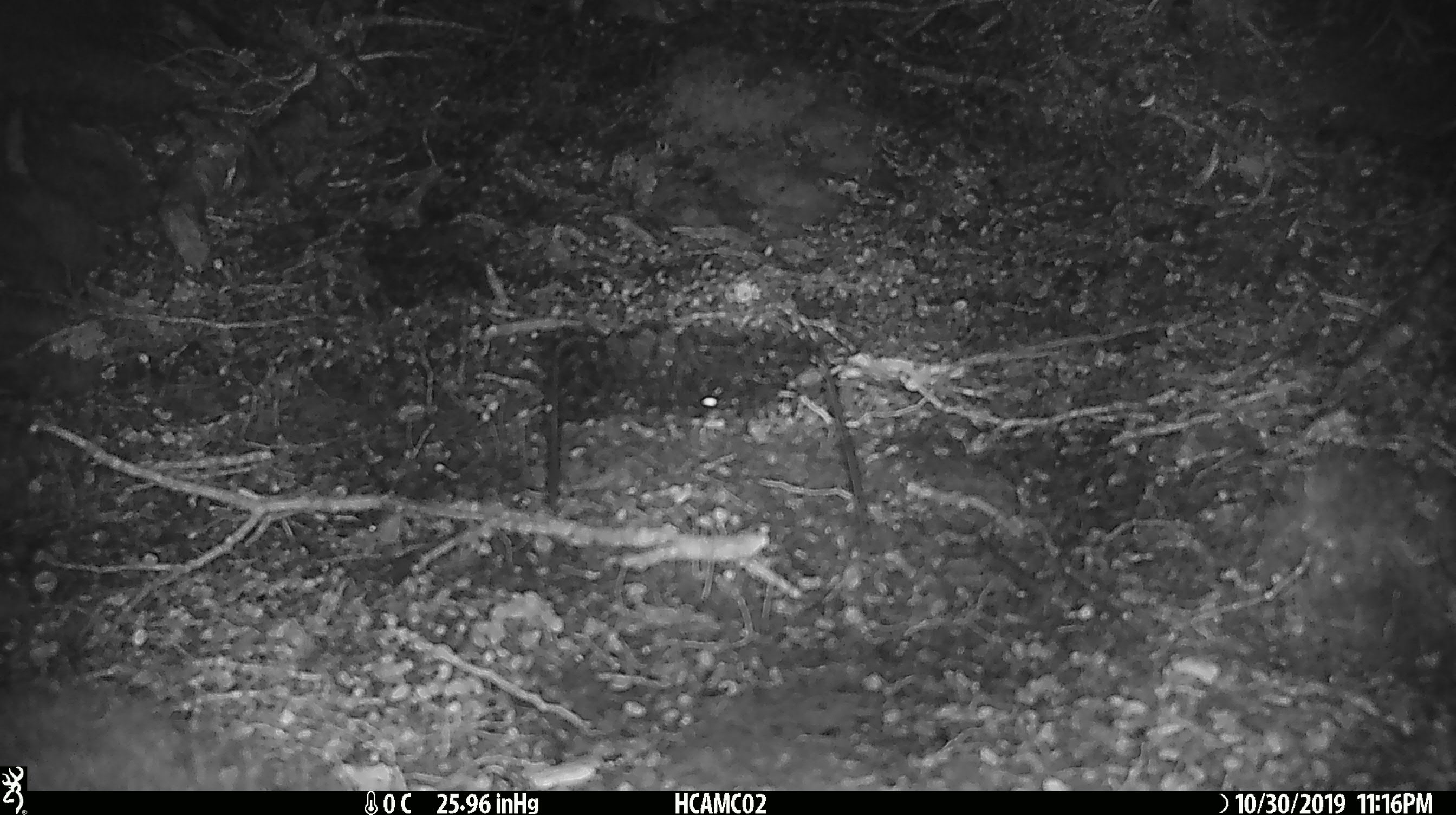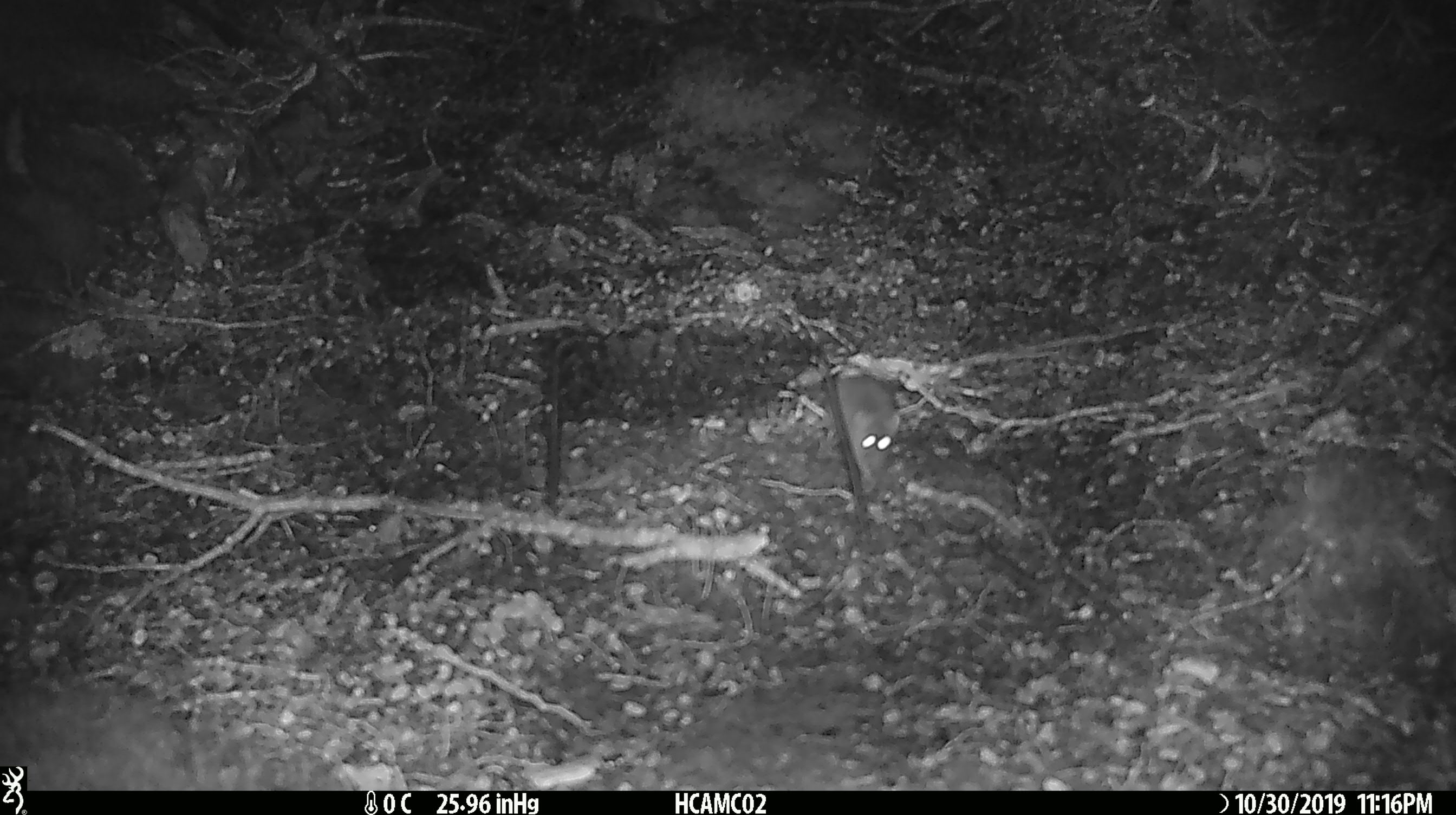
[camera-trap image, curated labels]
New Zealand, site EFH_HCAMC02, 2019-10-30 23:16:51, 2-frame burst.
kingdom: Animalia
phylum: Chordata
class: Mammalia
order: Rodentia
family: Muridae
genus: Mus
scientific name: Mus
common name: mouse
Mouse (Mus).